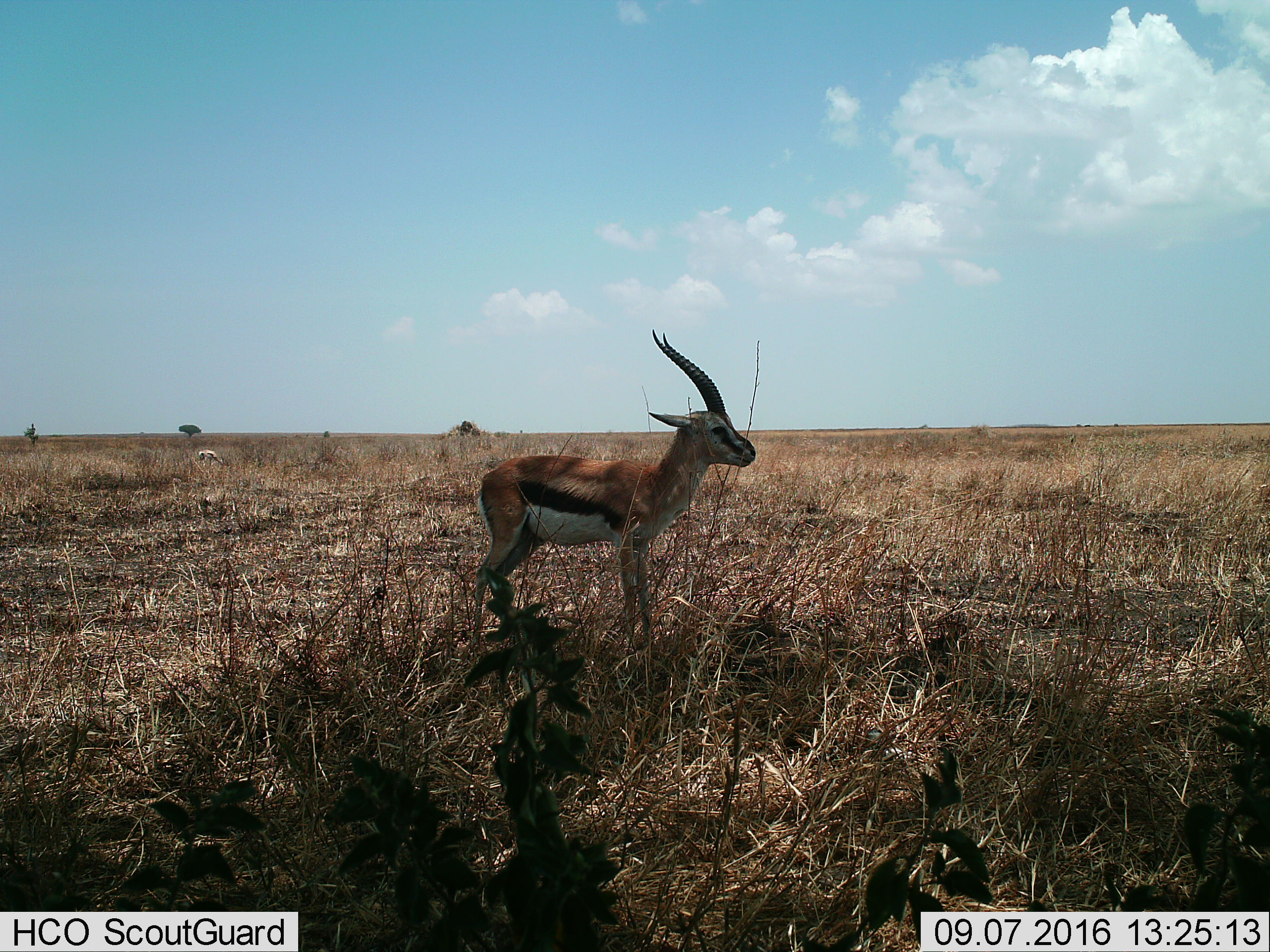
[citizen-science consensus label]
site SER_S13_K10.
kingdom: Animalia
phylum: Chordata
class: Mammalia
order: Artiodactyla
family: Bovidae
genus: Eudorcas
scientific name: Eudorcas thomsonii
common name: thomson's gazelle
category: gazellethomsons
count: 1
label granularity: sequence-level